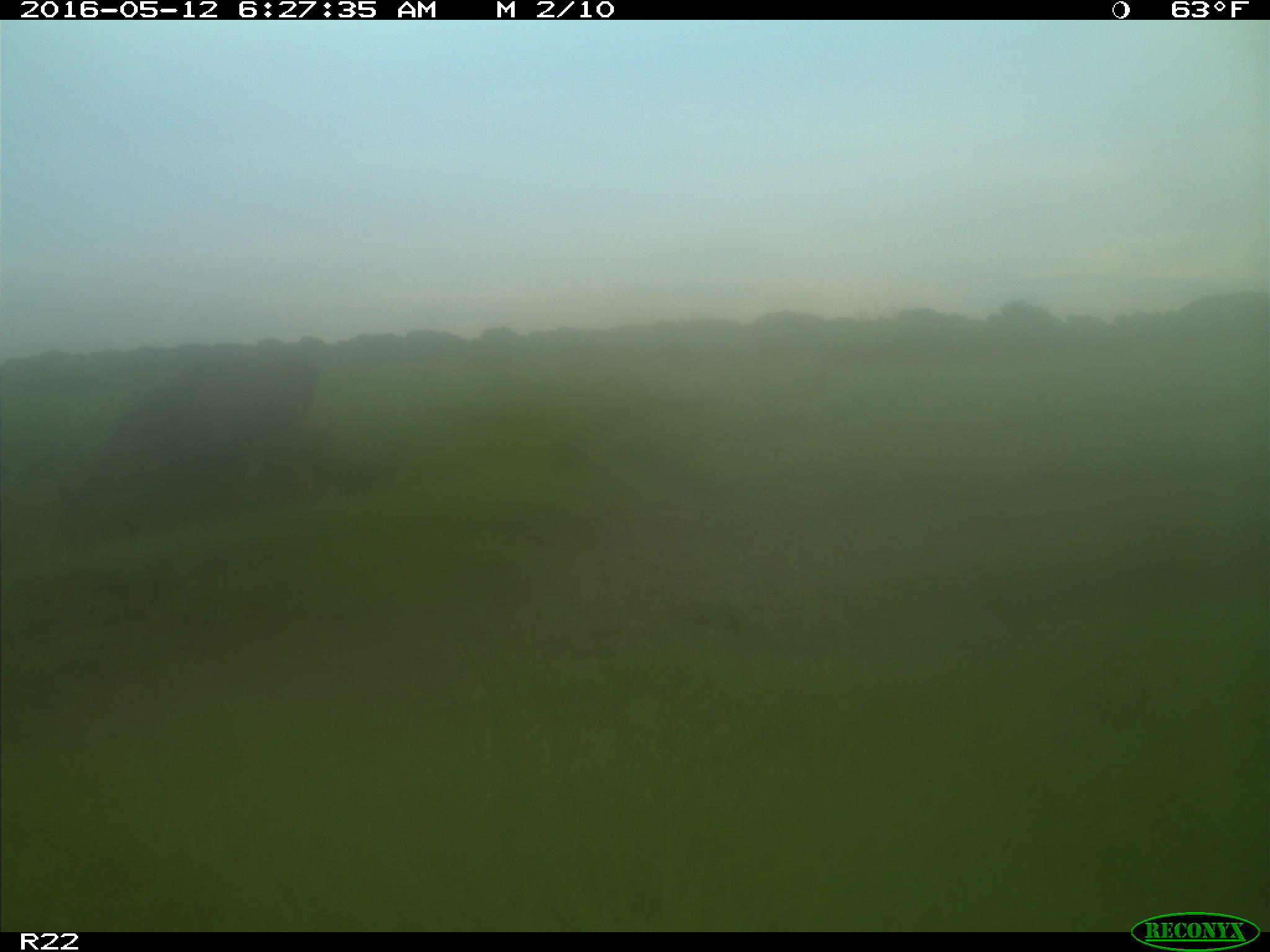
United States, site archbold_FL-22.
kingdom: Animalia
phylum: Chordata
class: Mammalia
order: Artiodactyla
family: Bovidae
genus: Bos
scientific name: Bos taurus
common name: domestic cow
Bos taurus (domestic cow).